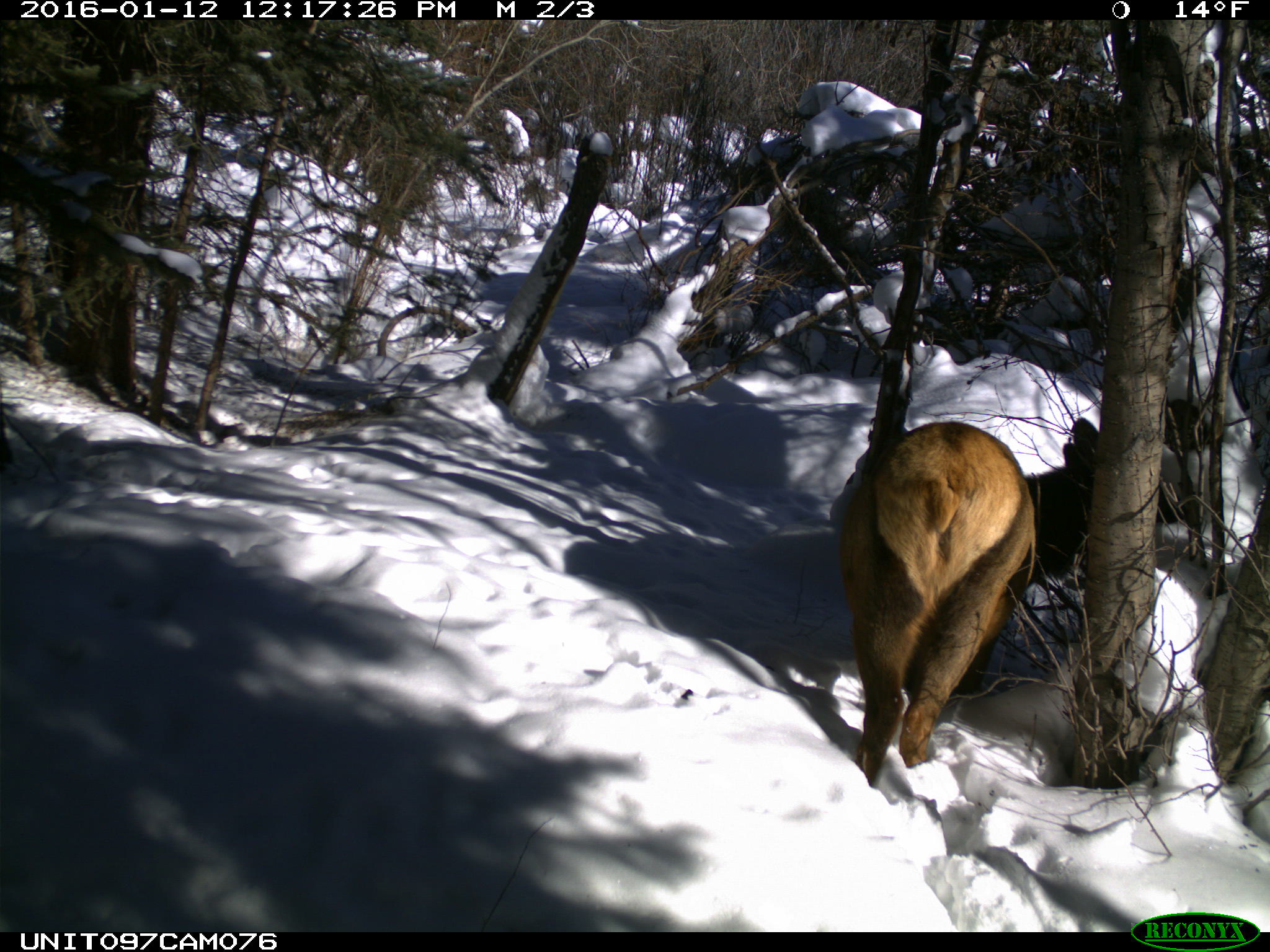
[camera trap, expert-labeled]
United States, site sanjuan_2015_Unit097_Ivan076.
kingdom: Animalia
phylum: Chordata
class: Mammalia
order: Artiodactyla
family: Cervidae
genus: Cervus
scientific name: Cervus elaphus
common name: red deer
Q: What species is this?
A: Cervus elaphus (red deer).